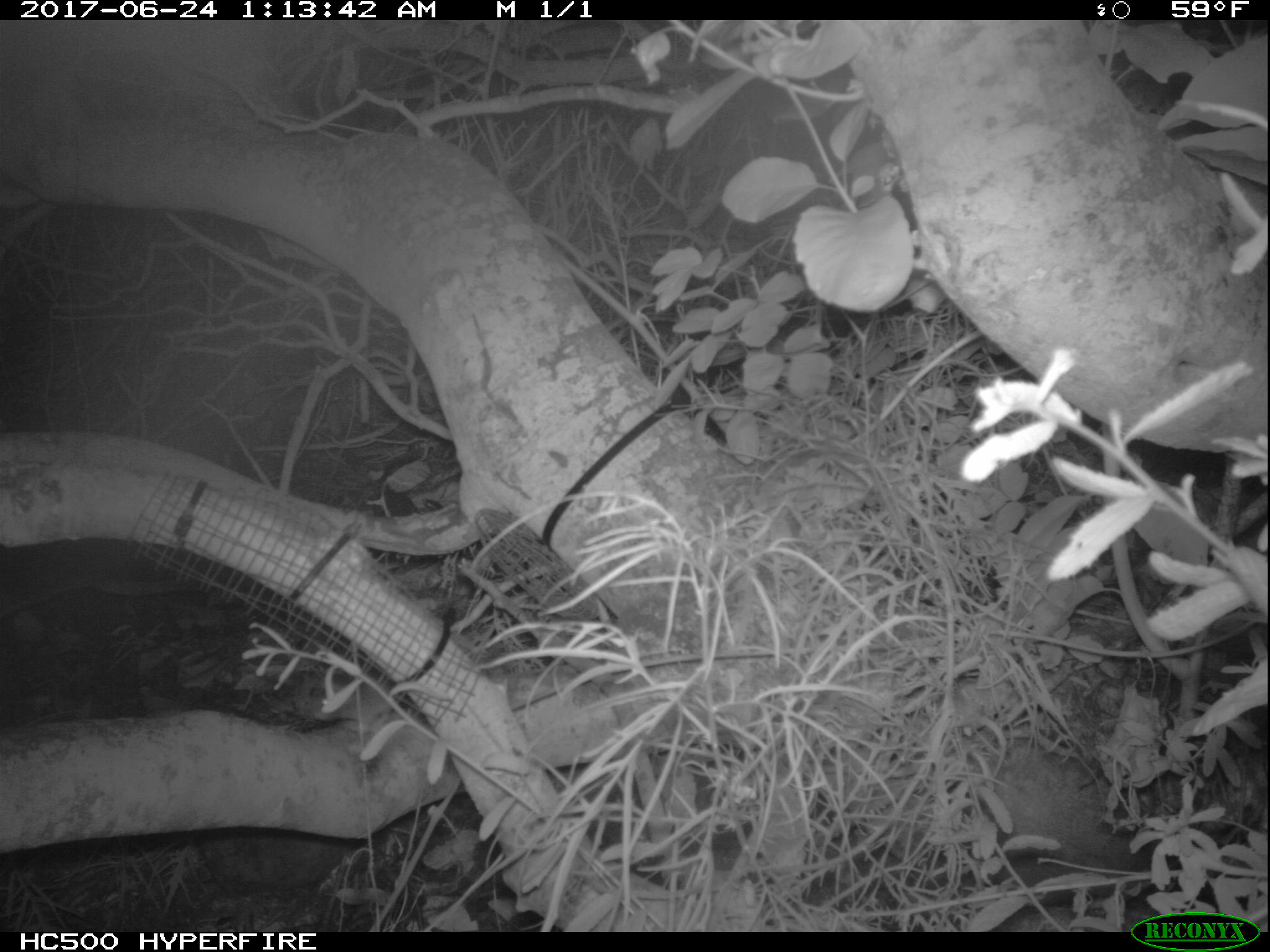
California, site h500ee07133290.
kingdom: Animalia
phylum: Chordata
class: Mammalia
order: Rodentia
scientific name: Rodentia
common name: rodent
Rodent (Rodentia).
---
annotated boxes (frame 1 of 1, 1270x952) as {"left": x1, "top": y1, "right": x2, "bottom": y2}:
rodent: {"left": 306, "top": 680, "right": 455, "bottom": 733}